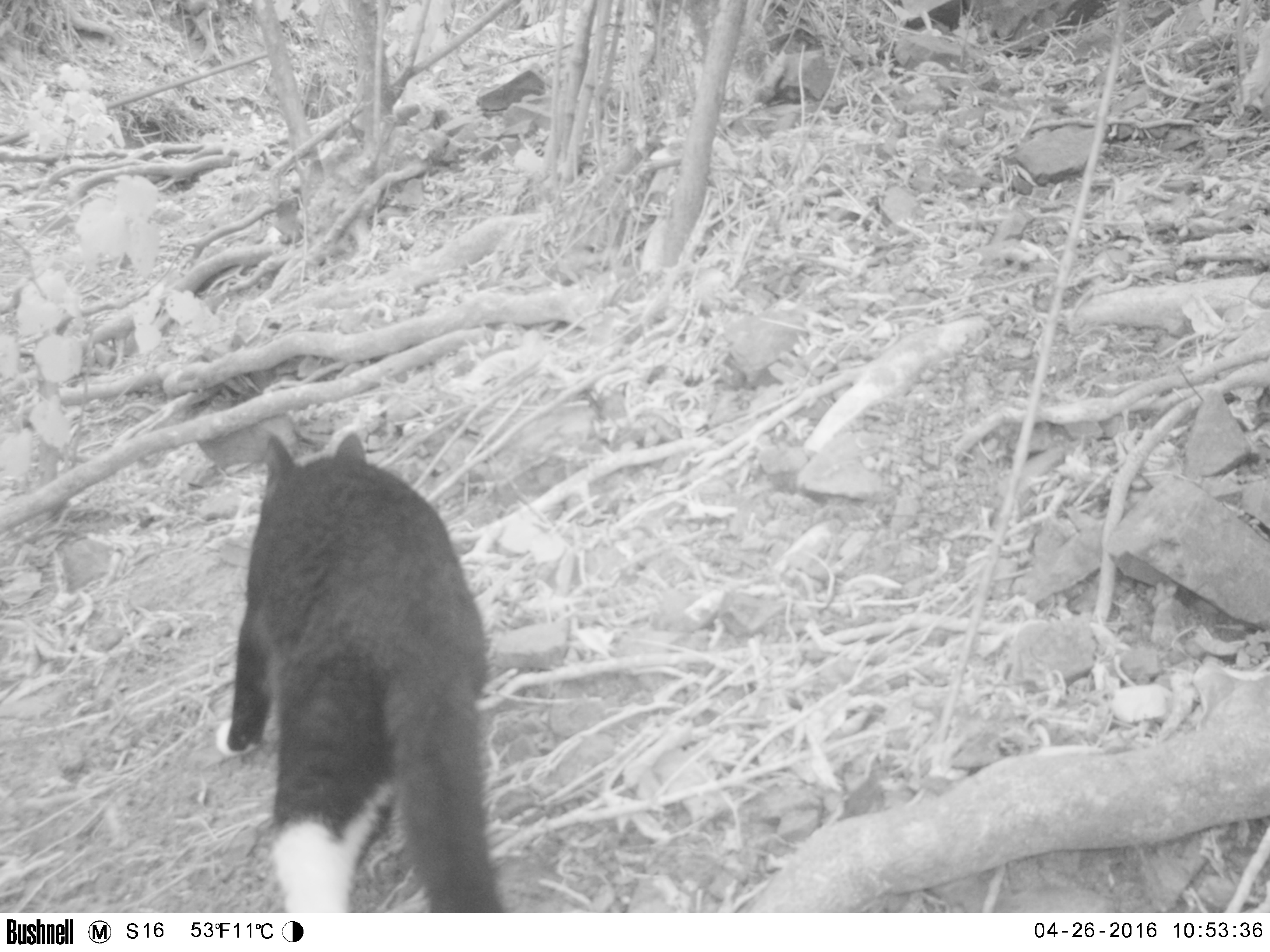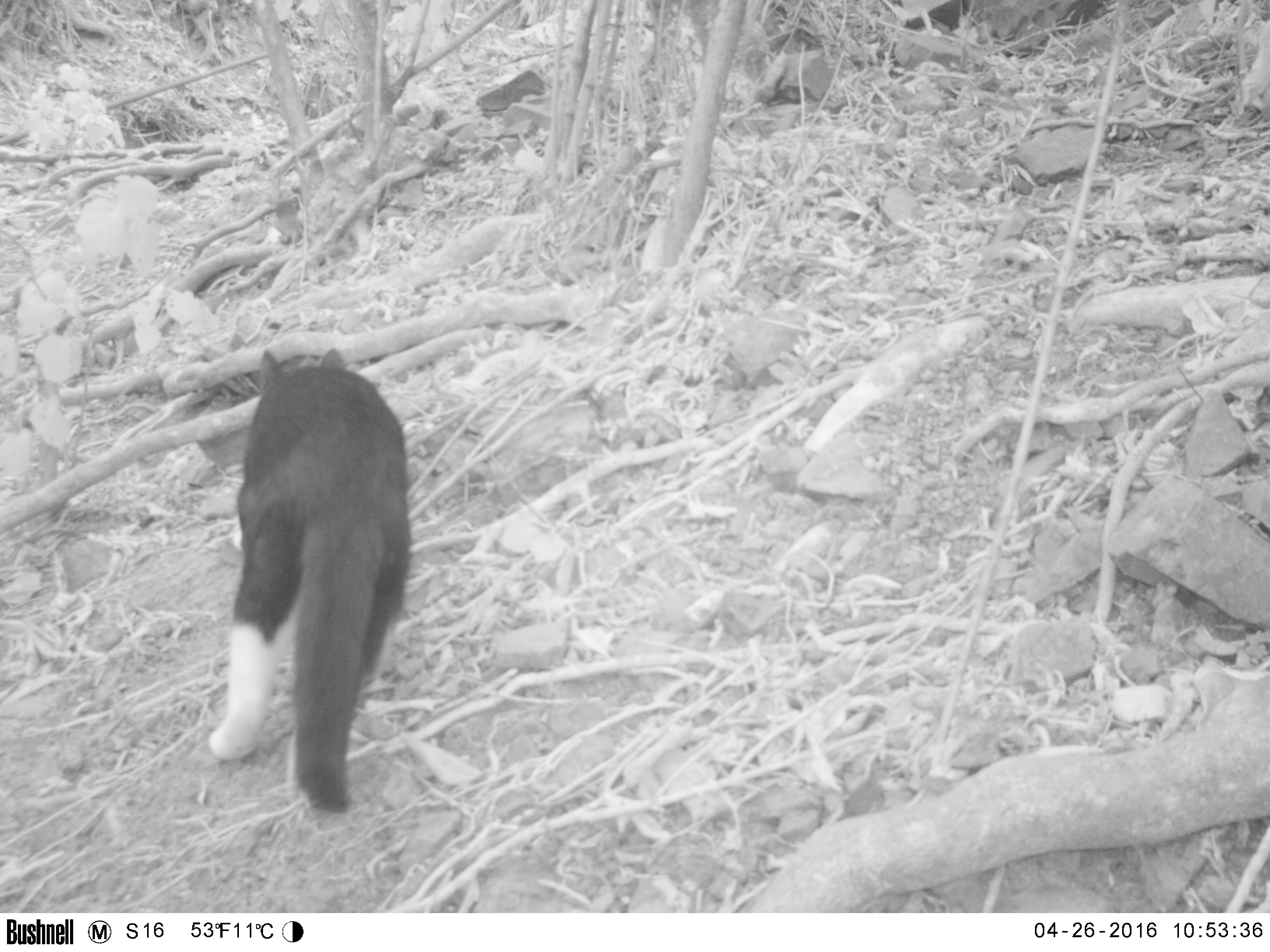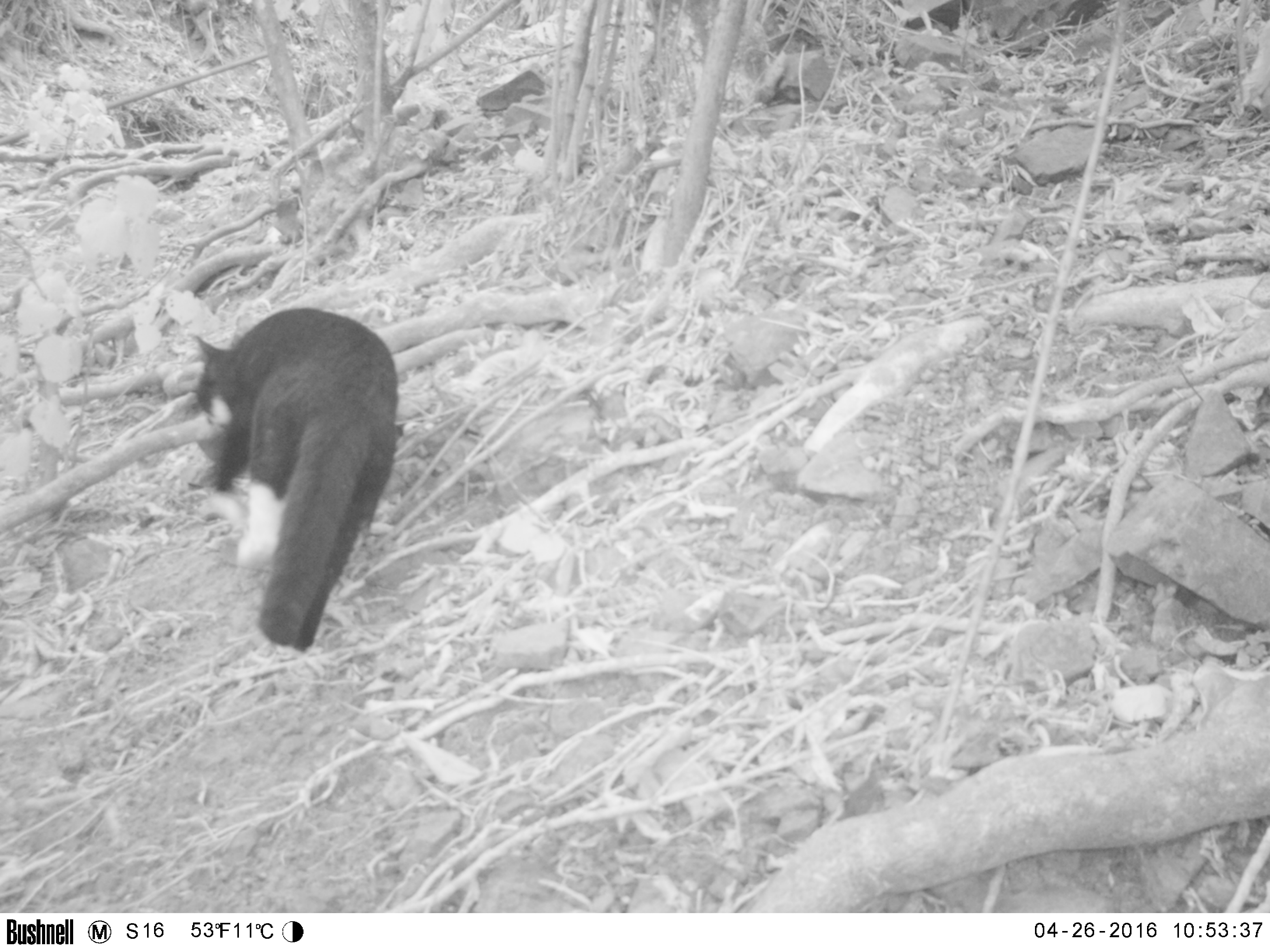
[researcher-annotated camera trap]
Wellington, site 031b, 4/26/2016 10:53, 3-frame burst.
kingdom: Animalia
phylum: Chordata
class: Mammalia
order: Carnivora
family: Felidae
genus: Felis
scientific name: Felis catus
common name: cat